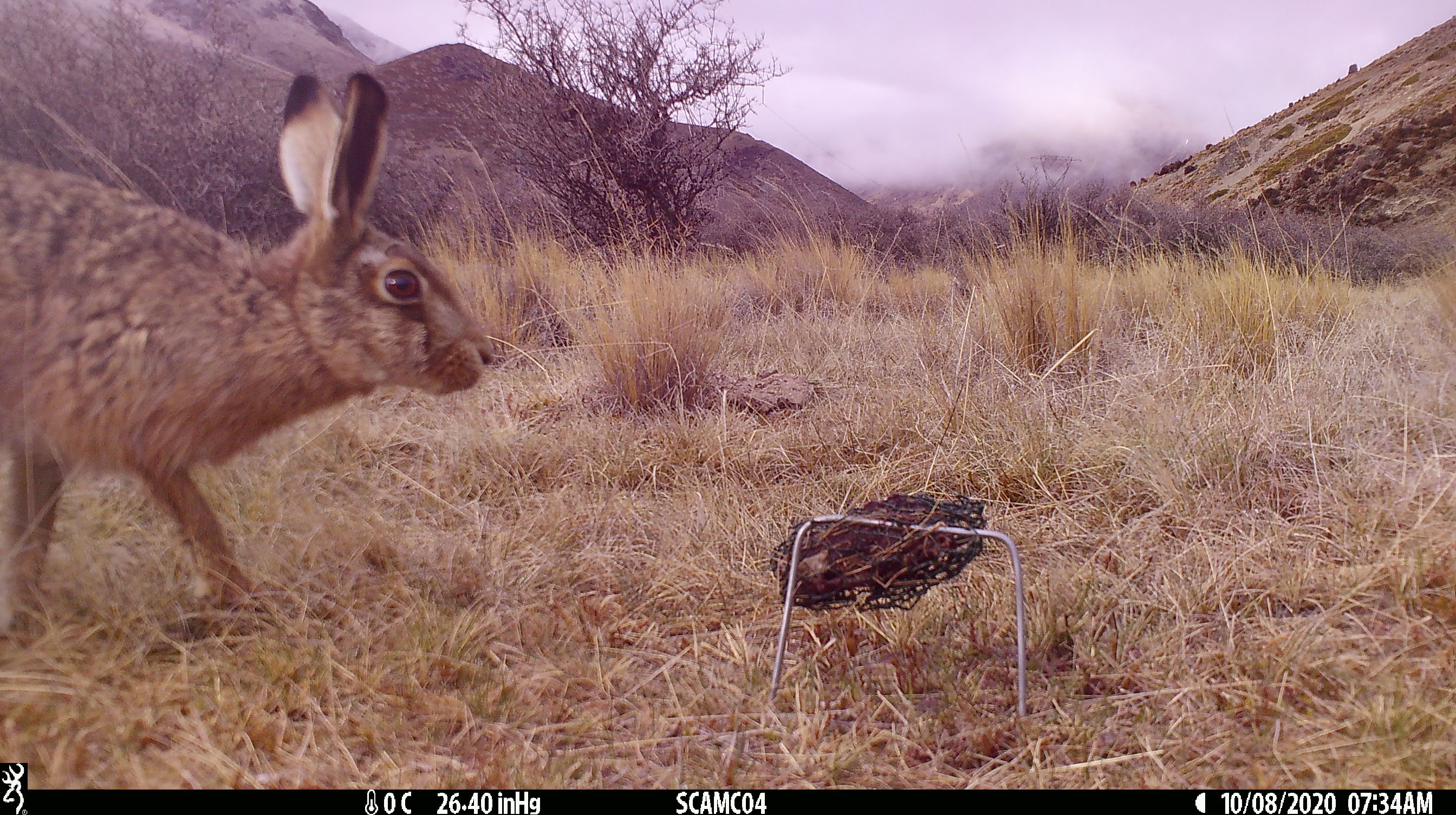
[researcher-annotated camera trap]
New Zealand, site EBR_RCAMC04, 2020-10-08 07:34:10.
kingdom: Animalia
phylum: Chordata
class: Mammalia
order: Lagomorpha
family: Leporidae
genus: Lepus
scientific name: Lepus europaeus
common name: brown hare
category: hare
Hare (brown hare) (Lepus europaeus).